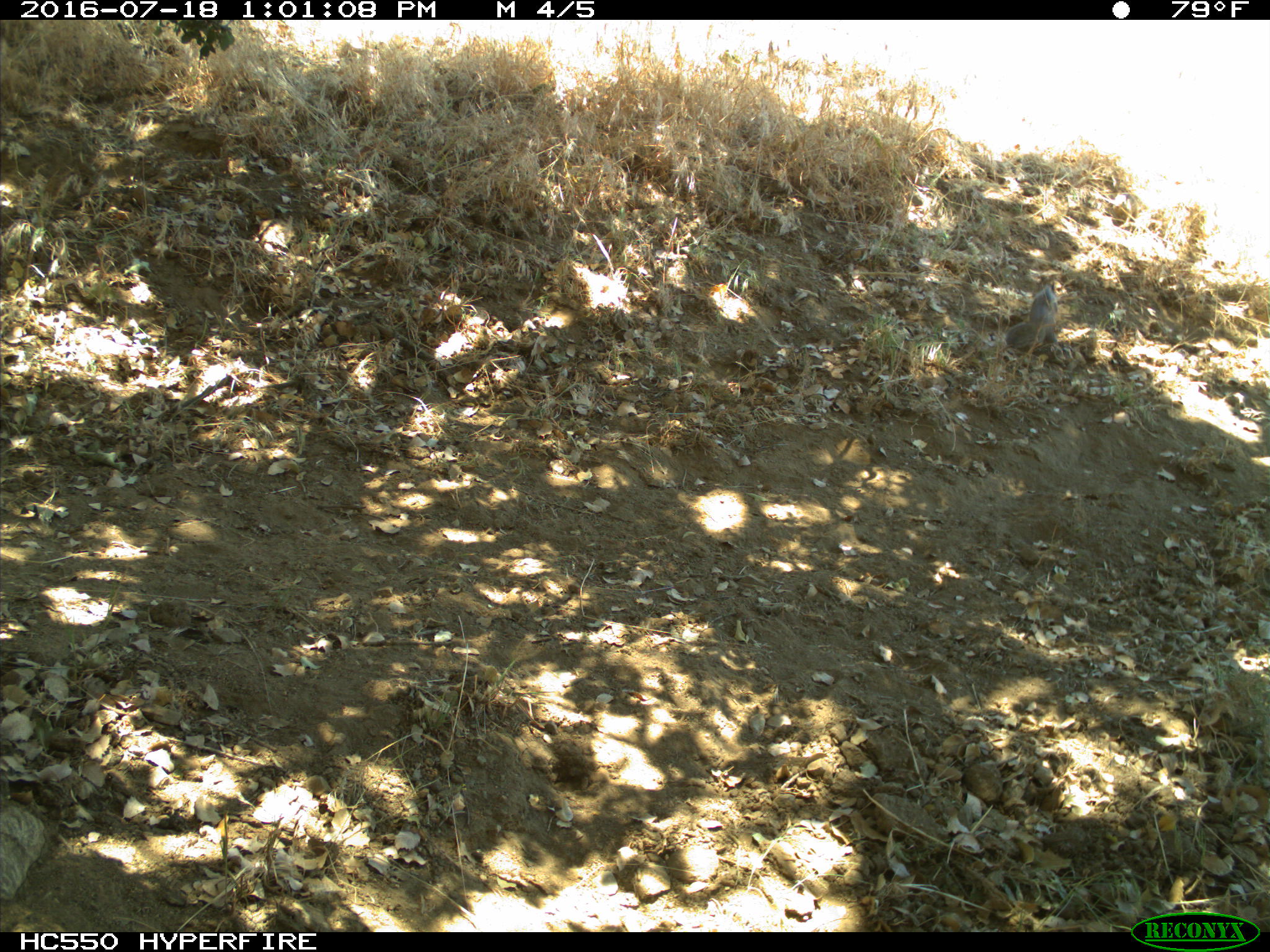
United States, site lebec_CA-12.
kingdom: Animalia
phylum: Chordata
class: Mammalia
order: Rodentia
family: Sciuridae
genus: Otospermophilus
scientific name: Otospermophilus beecheyi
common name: california ground squirrel